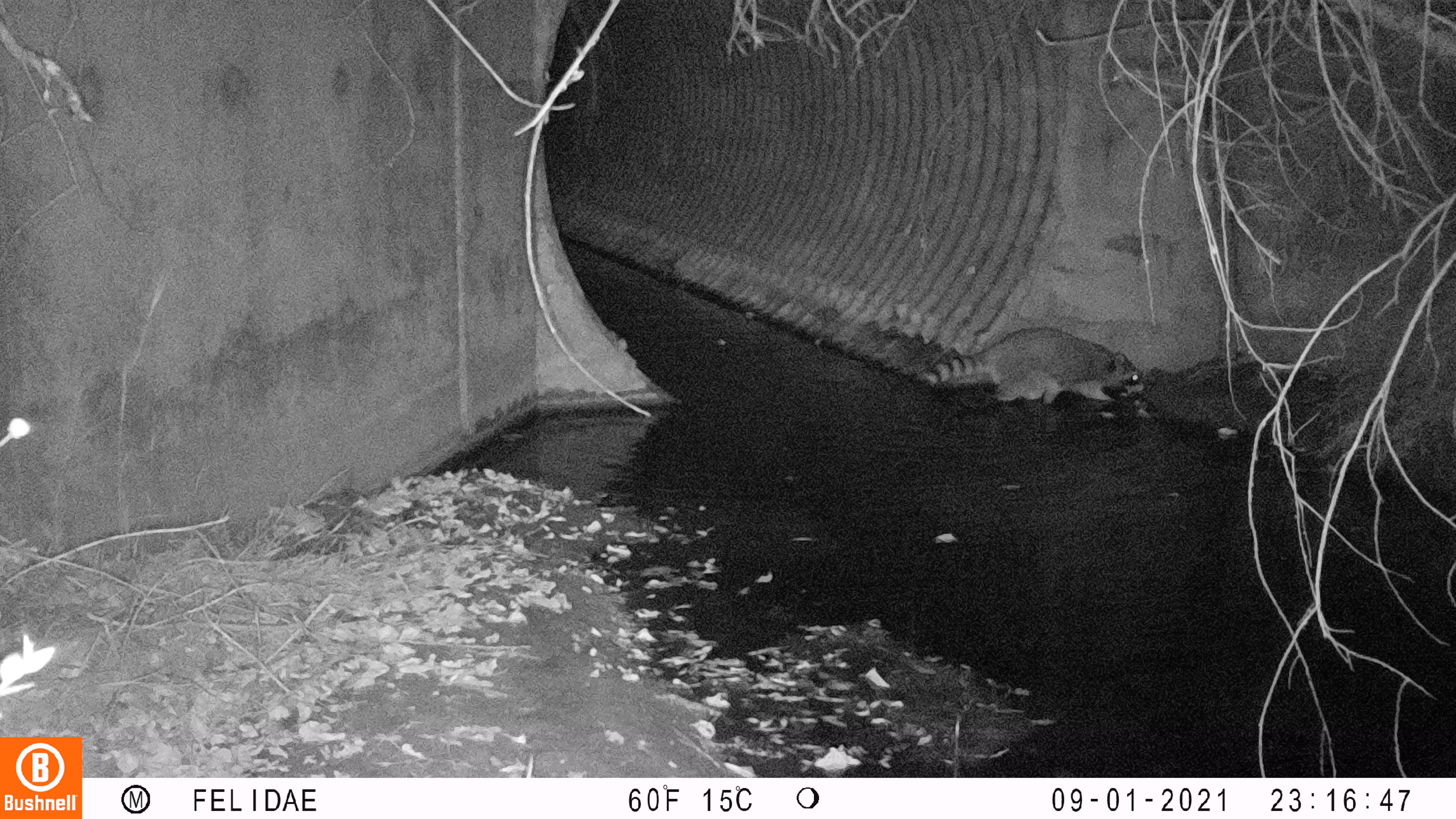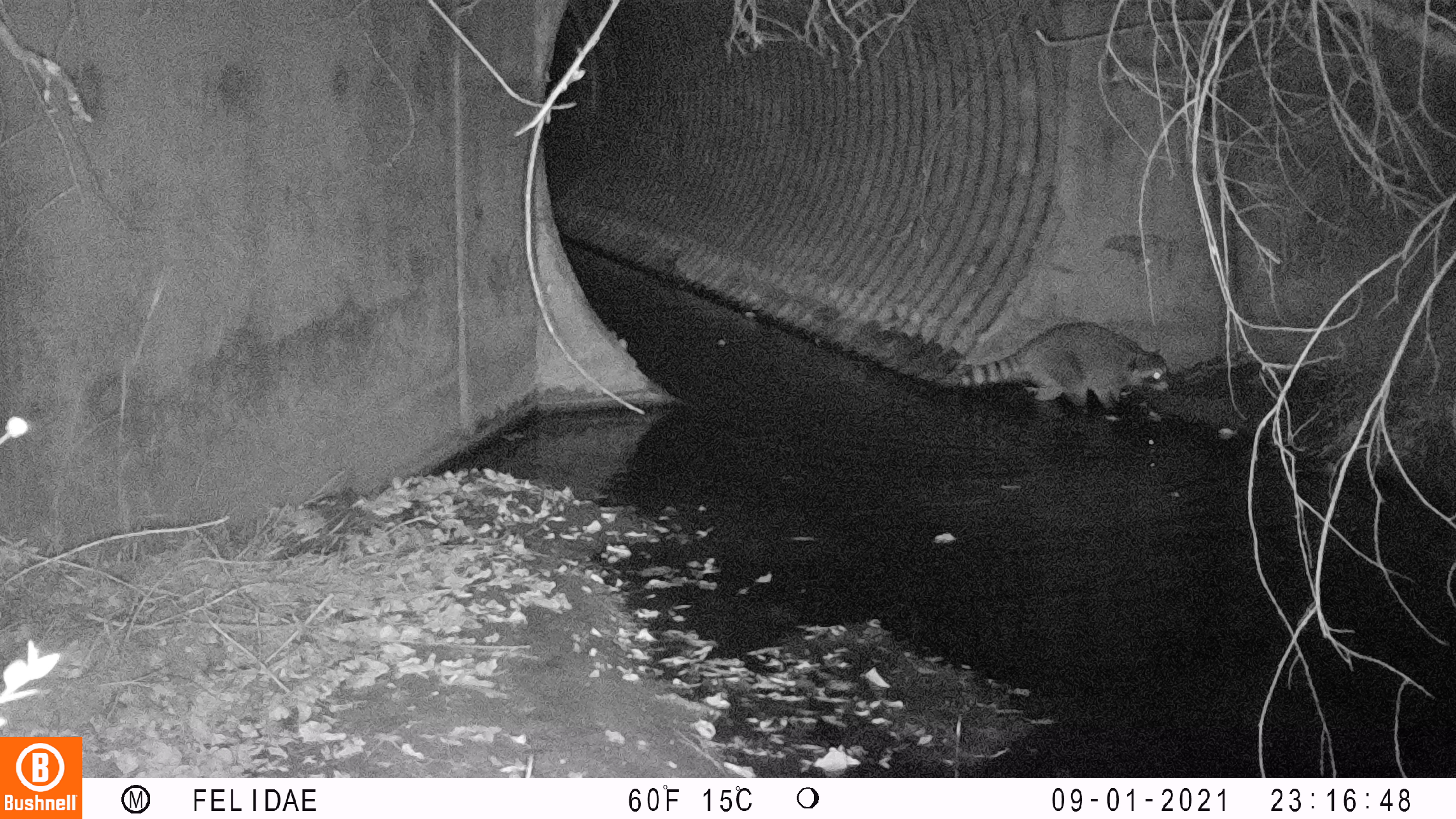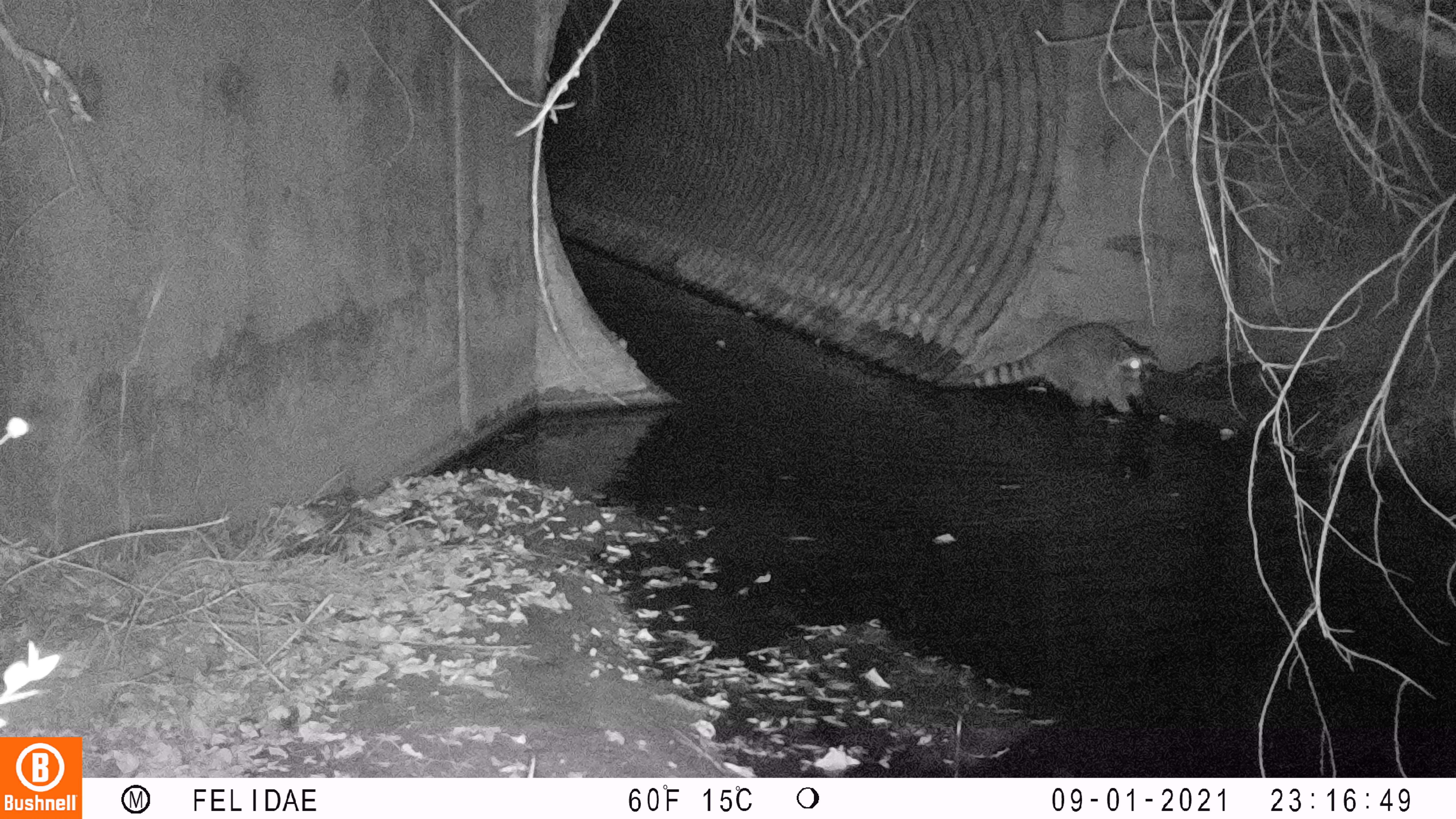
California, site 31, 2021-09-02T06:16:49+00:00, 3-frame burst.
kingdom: Animalia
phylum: Chordata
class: Mammalia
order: Carnivora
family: Procyonidae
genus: Procyon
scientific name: Procyon lotor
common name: raccoon